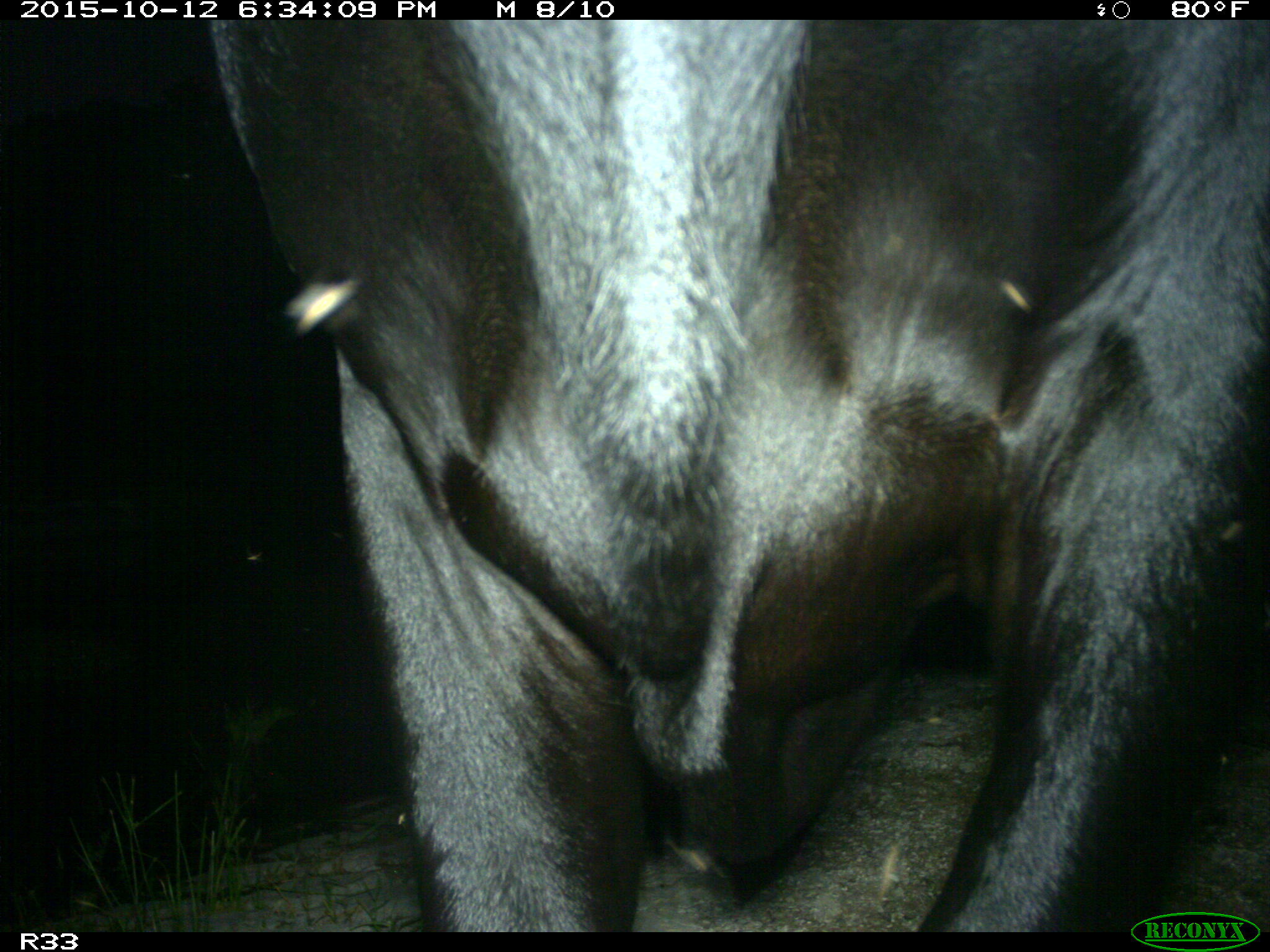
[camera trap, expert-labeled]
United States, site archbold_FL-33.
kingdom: Animalia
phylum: Chordata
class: Mammalia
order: Artiodactyla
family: Bovidae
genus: Bos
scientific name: Bos taurus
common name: domestic cow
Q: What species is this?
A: Bos taurus (domestic cow).